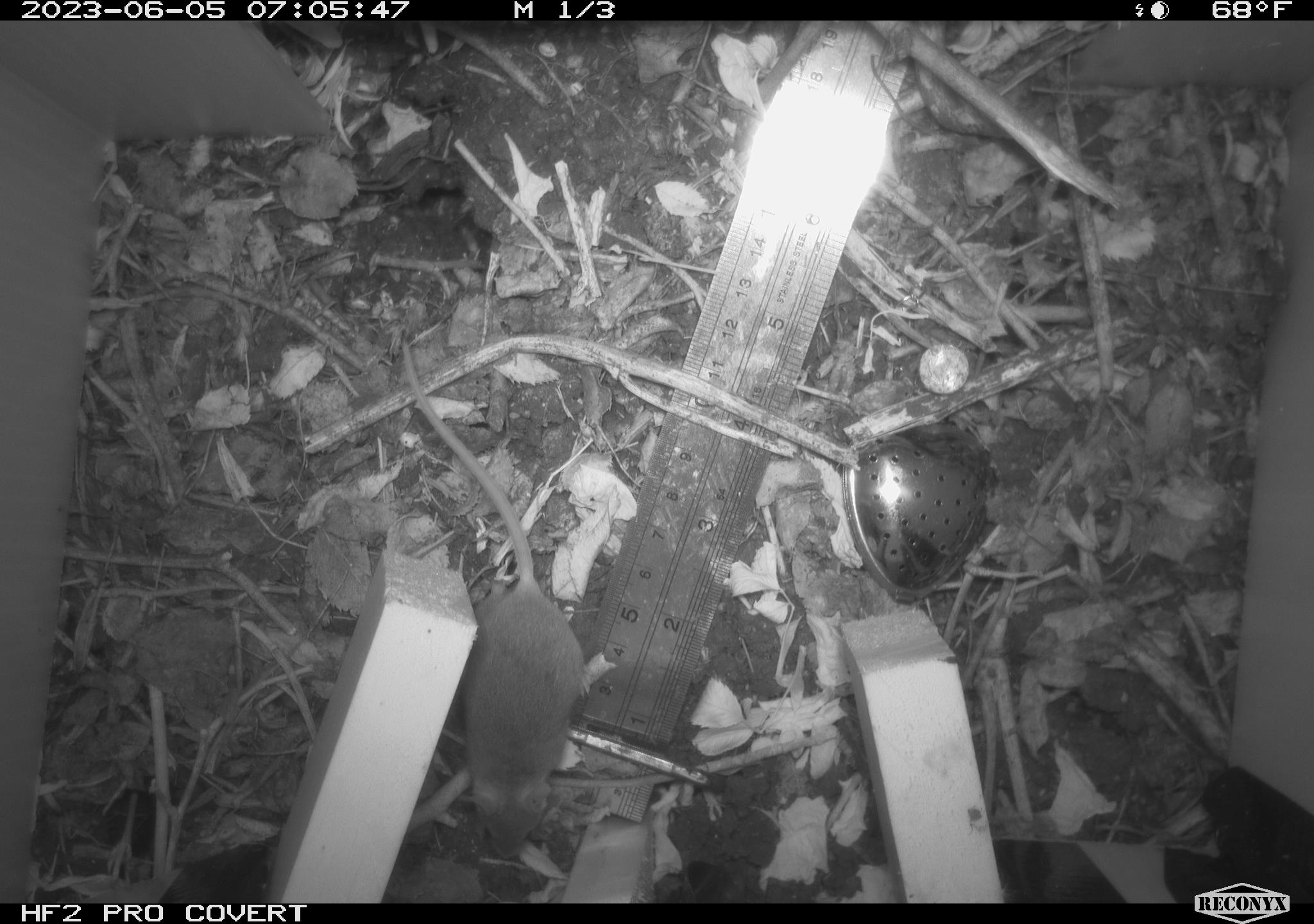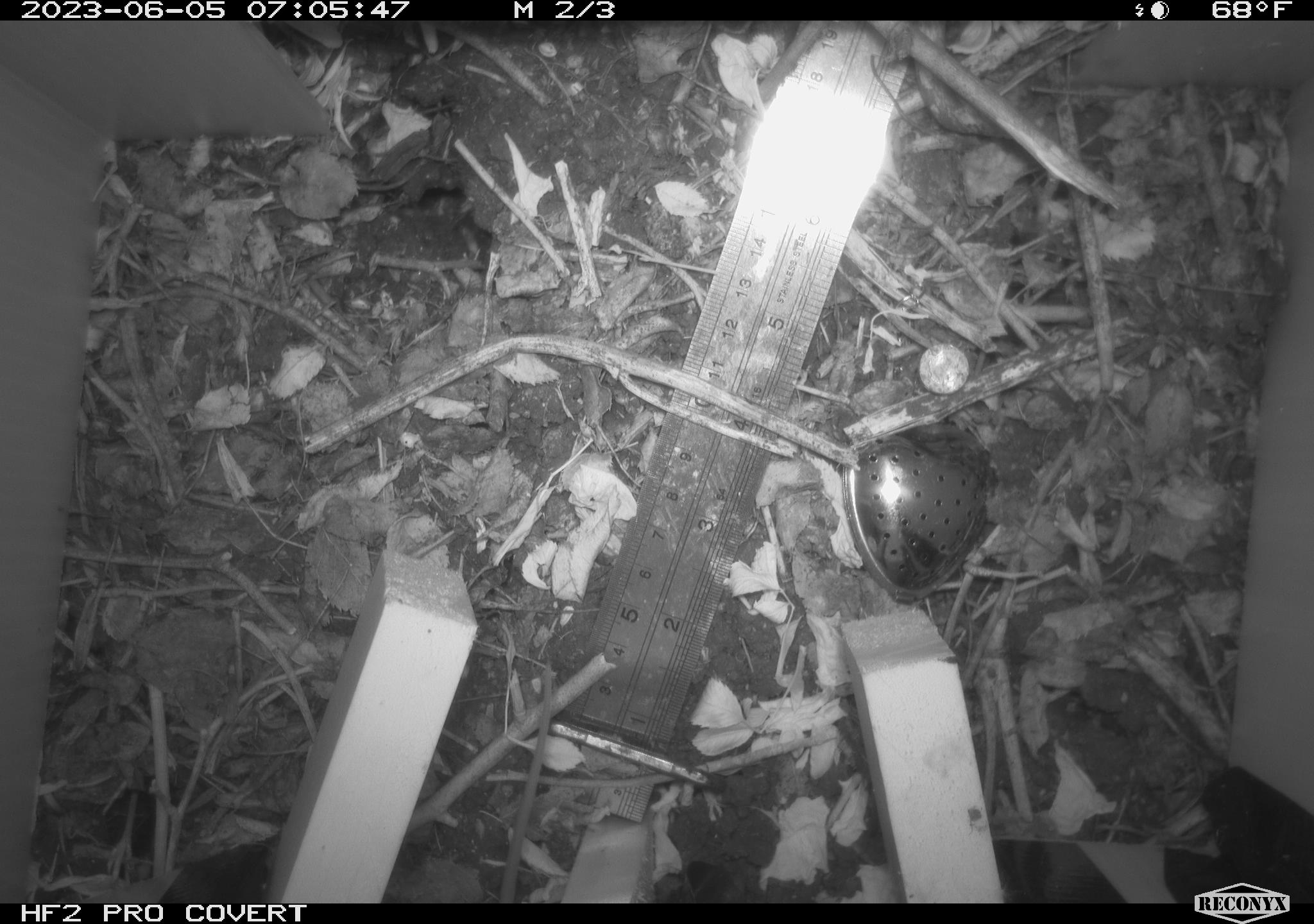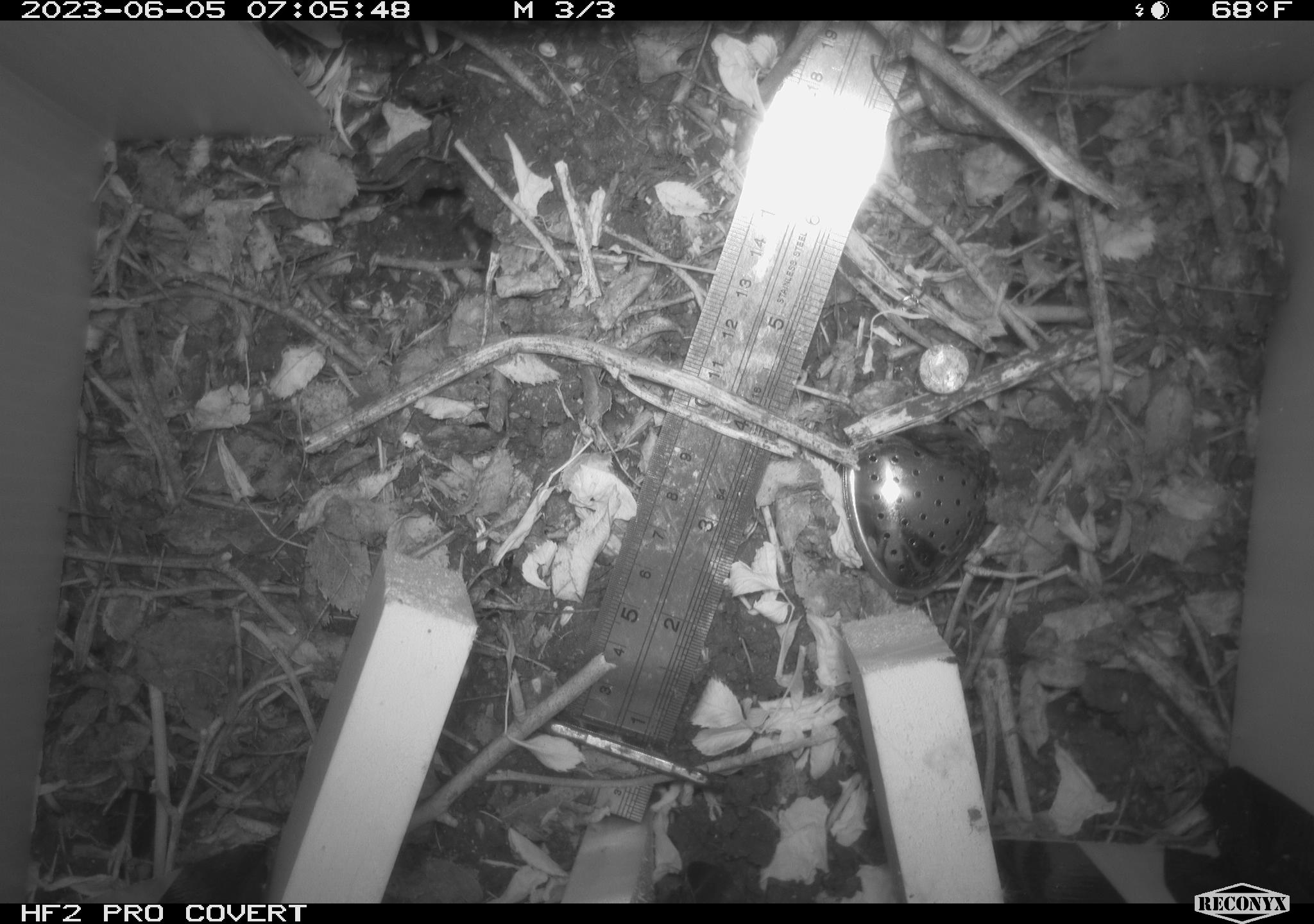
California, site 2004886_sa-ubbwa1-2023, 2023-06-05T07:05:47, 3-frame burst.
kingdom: Animalia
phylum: Chordata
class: Mammalia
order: Rodentia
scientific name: Rodentia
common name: rodent